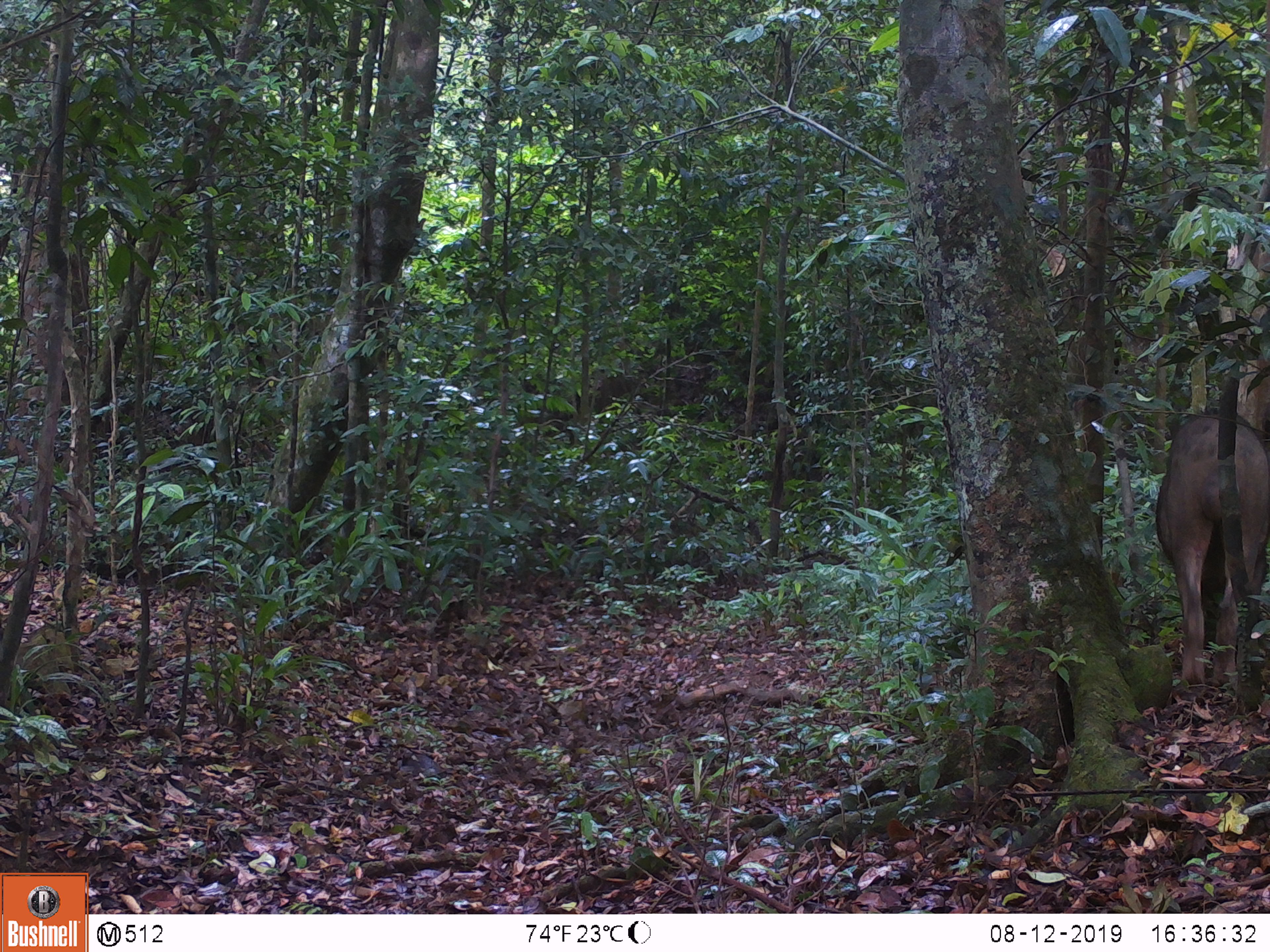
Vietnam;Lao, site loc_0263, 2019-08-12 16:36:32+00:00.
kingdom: Animalia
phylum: Chordata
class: Mammalia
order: Artiodactyla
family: Suidae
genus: Sus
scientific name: Sus scrofa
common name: eurasian wild pig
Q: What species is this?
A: Eurasian wild pig (Sus scrofa).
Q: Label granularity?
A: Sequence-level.